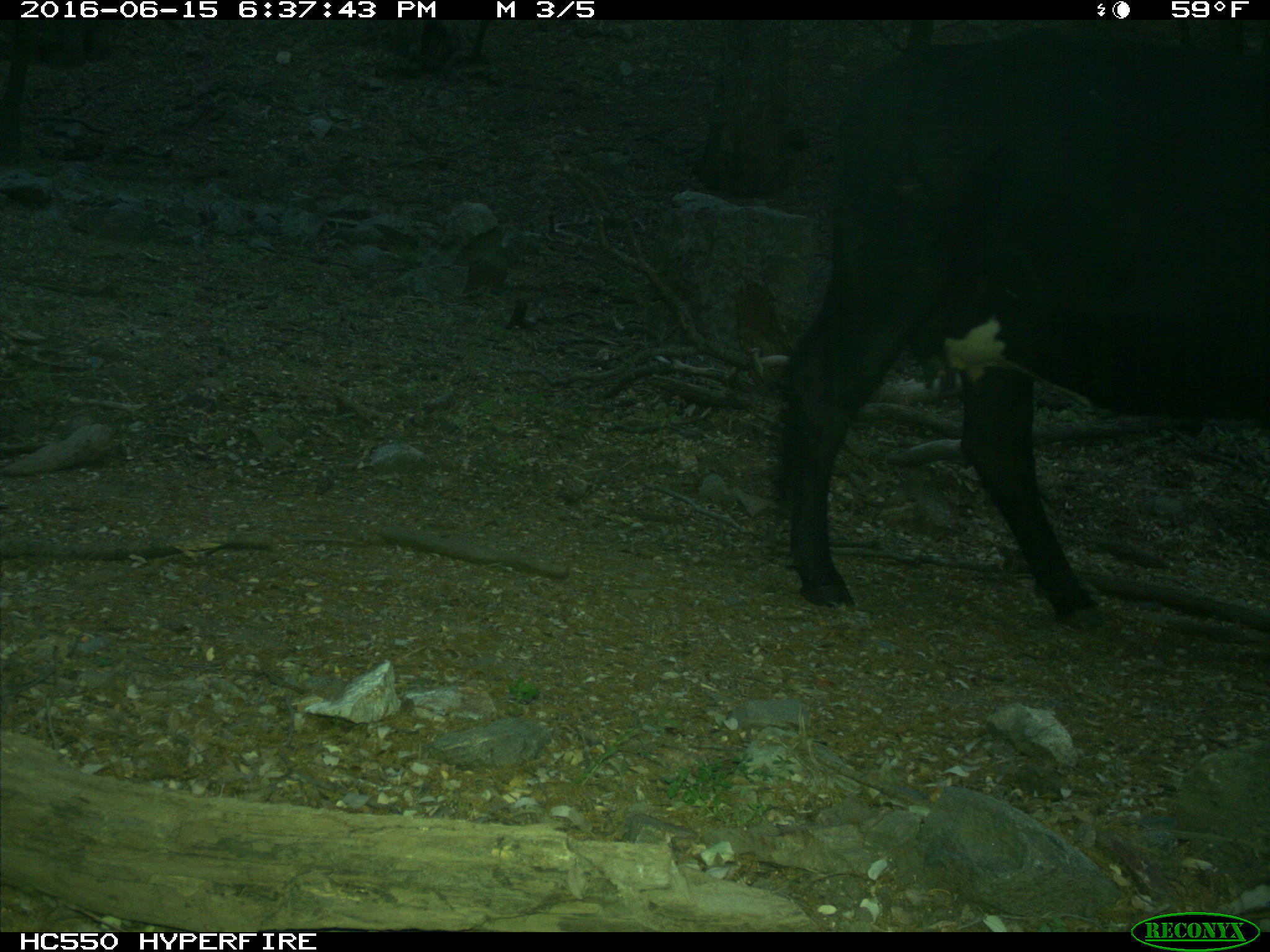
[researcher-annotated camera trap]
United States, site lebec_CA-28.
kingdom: Animalia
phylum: Chordata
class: Mammalia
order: Artiodactyla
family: Bovidae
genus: Bos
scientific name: Bos taurus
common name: domestic cow